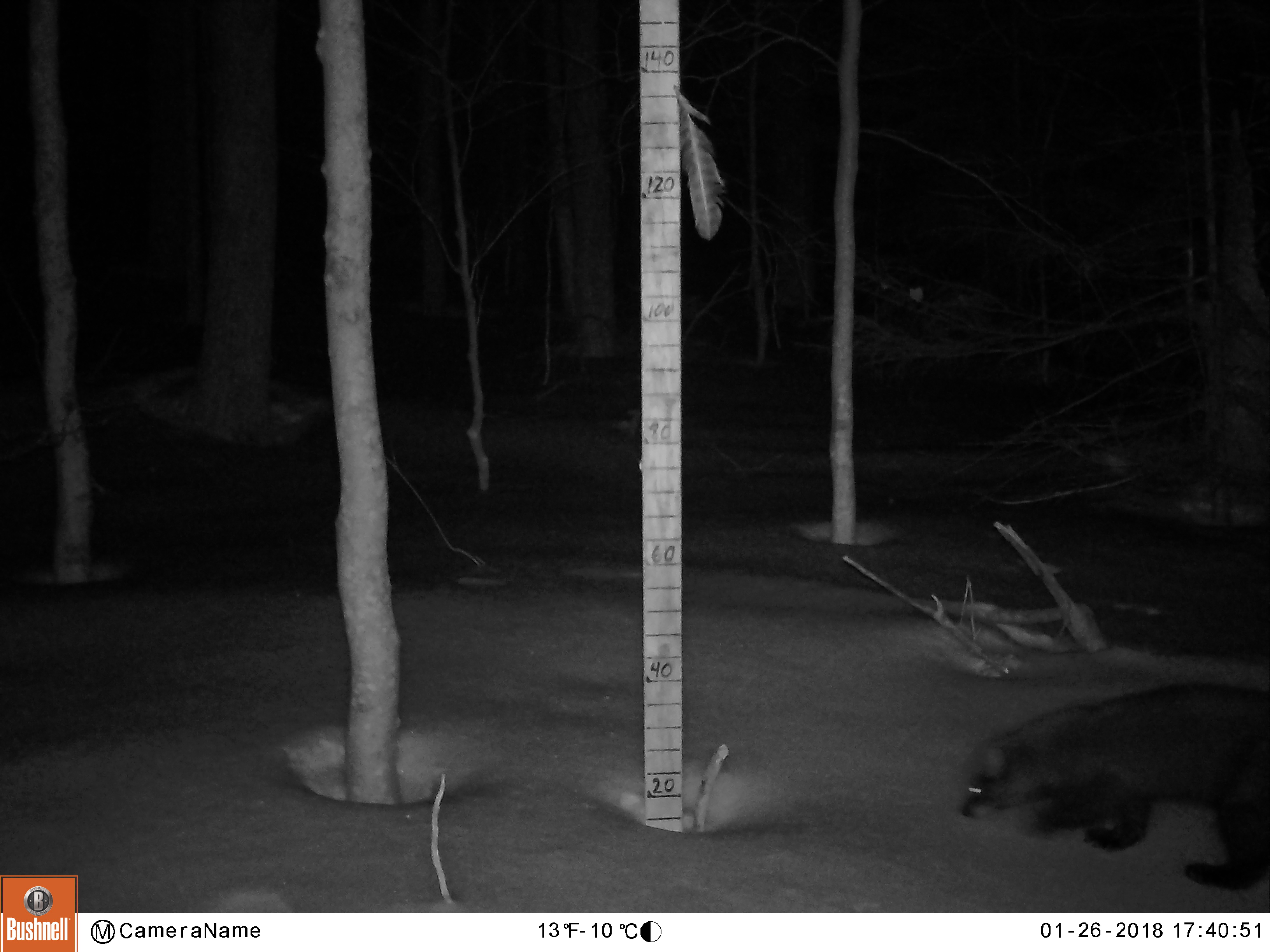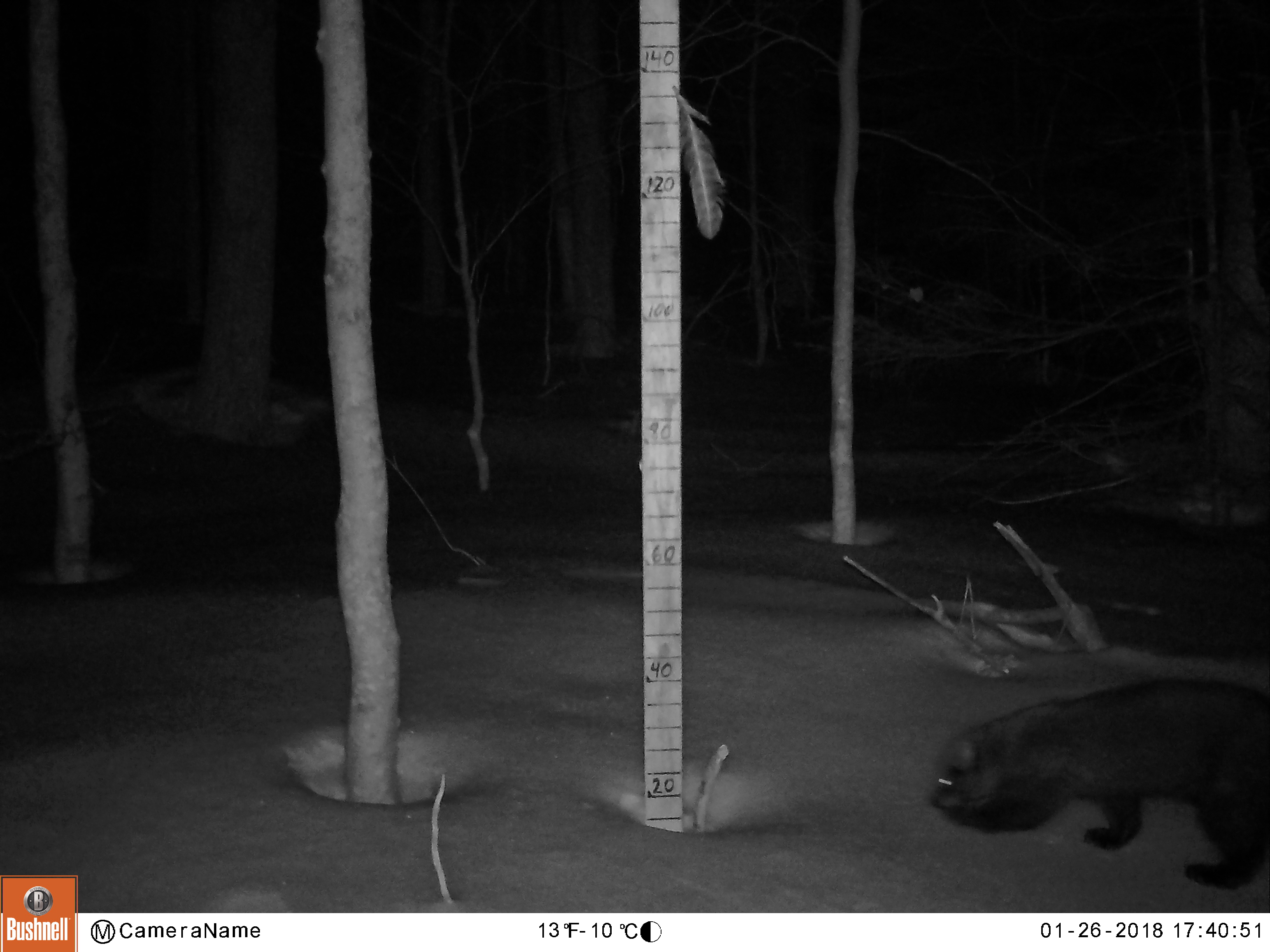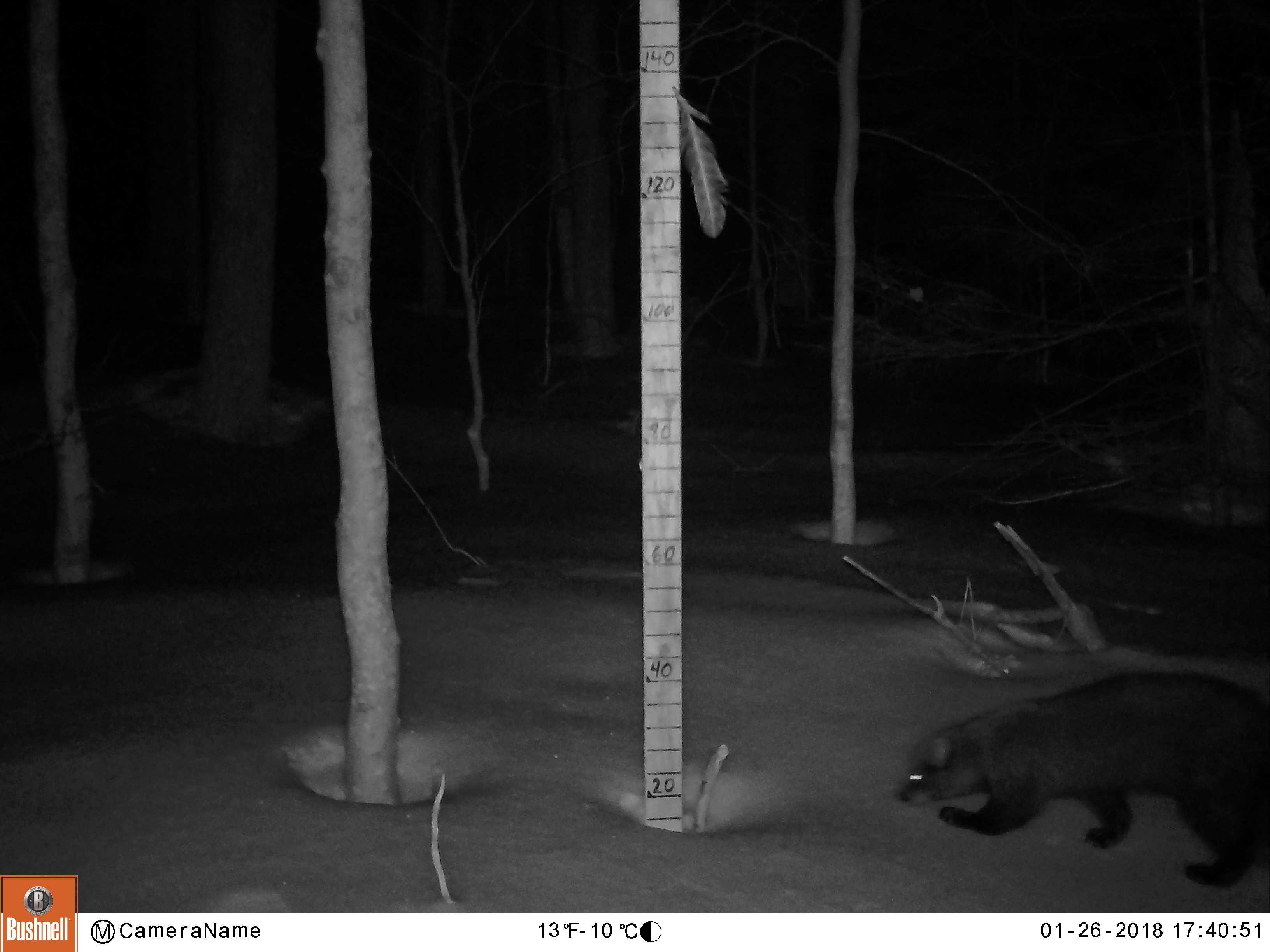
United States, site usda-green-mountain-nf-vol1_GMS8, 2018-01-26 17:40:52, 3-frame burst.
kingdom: Animalia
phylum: Chordata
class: Mammalia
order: Carnivora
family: Mustelidae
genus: Pekania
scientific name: Pekania pennanti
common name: fisher